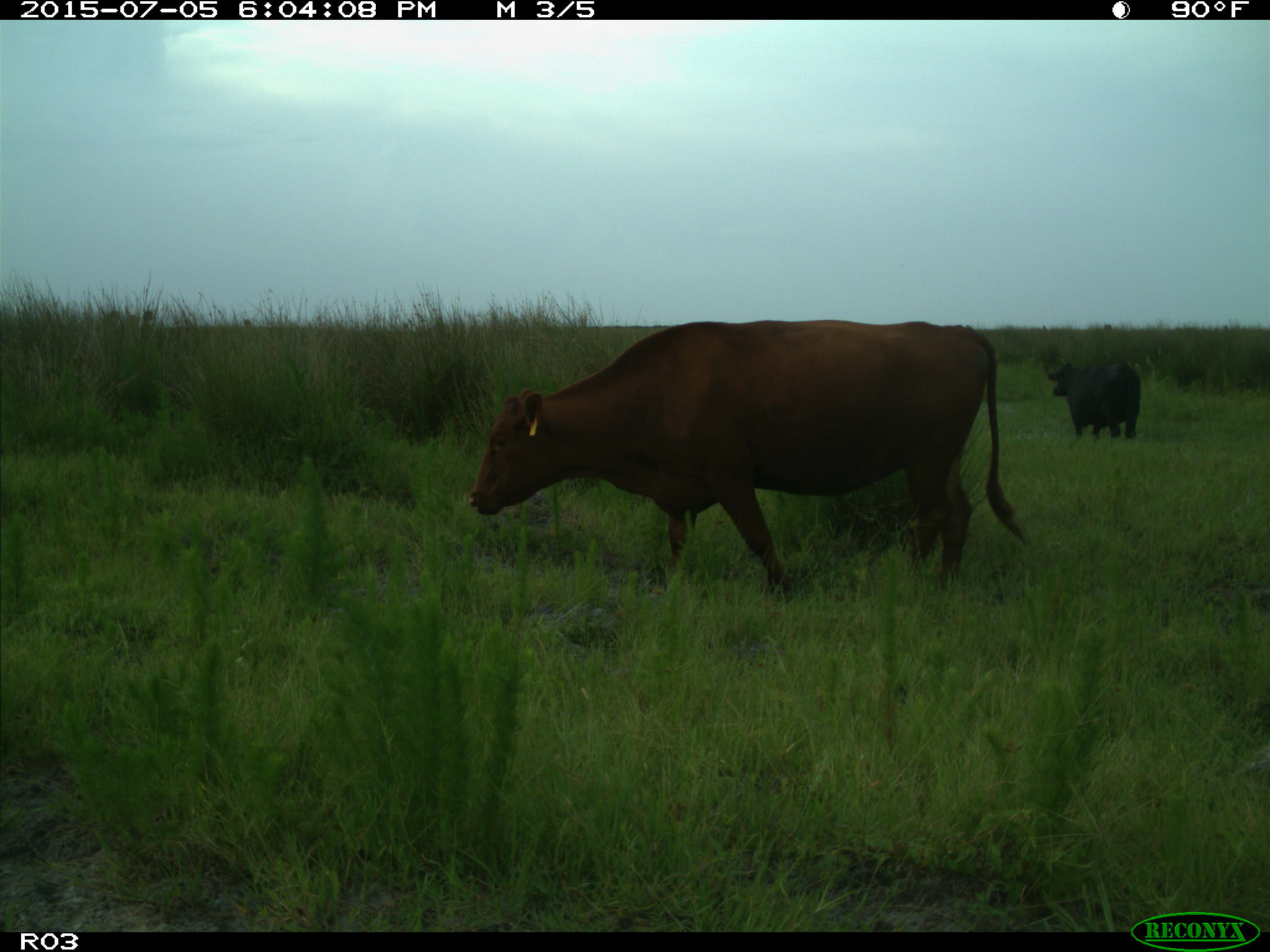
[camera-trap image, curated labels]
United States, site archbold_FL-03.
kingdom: Animalia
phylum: Chordata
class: Mammalia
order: Artiodactyla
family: Bovidae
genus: Bos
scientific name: Bos taurus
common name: domestic cow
Bos taurus (domestic cow).